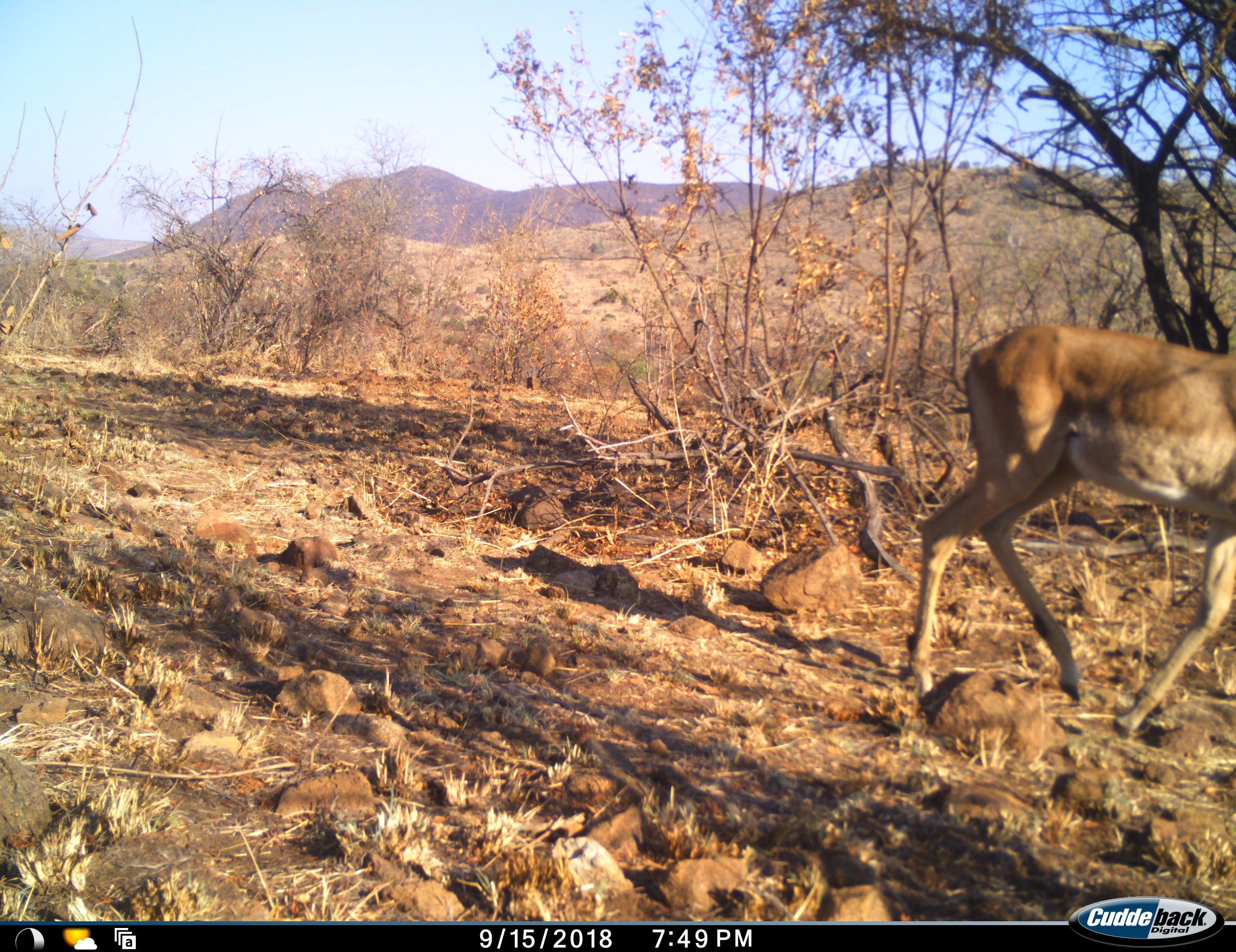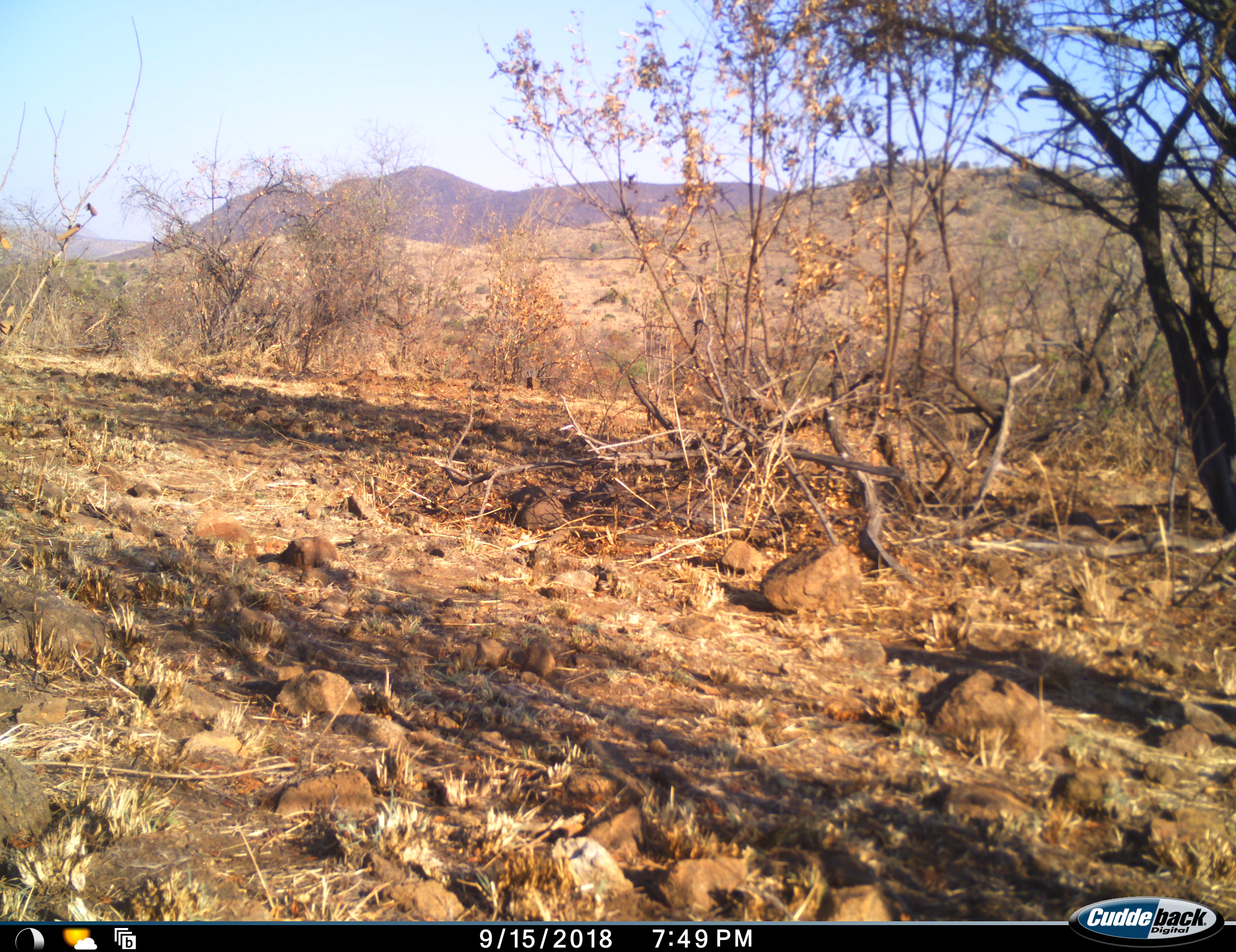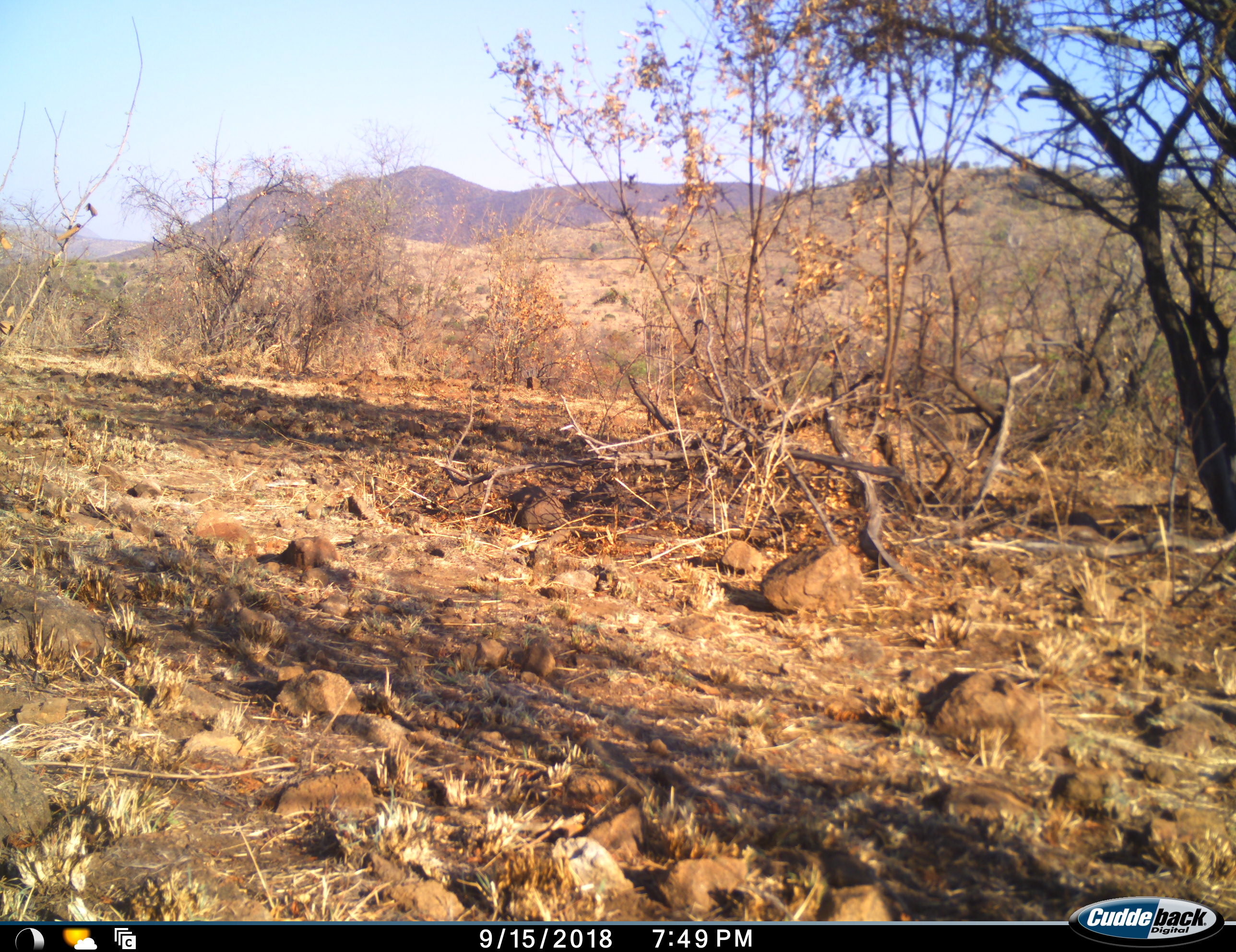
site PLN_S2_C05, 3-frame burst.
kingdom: Animalia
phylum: Chordata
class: Mammalia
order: Artiodactyla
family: Bovidae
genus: Aepyceros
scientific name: Aepyceros melampus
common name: impala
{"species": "impala (Aepyceros melampus)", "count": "1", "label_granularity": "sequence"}